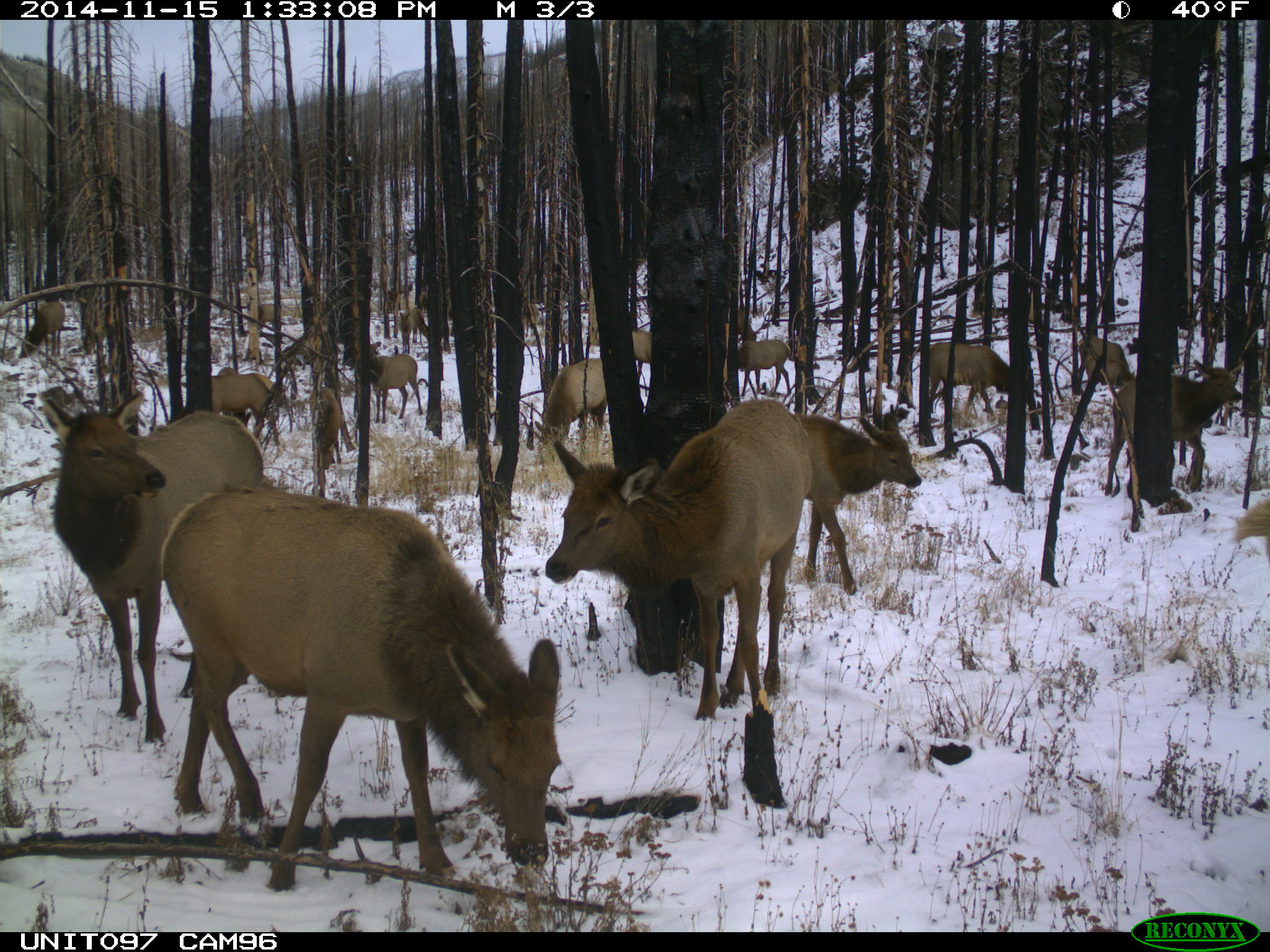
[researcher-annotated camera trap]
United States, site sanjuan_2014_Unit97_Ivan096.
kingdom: Animalia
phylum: Chordata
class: Mammalia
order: Artiodactyla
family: Cervidae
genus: Cervus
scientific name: Cervus elaphus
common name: red deer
Cervus elaphus (red deer).